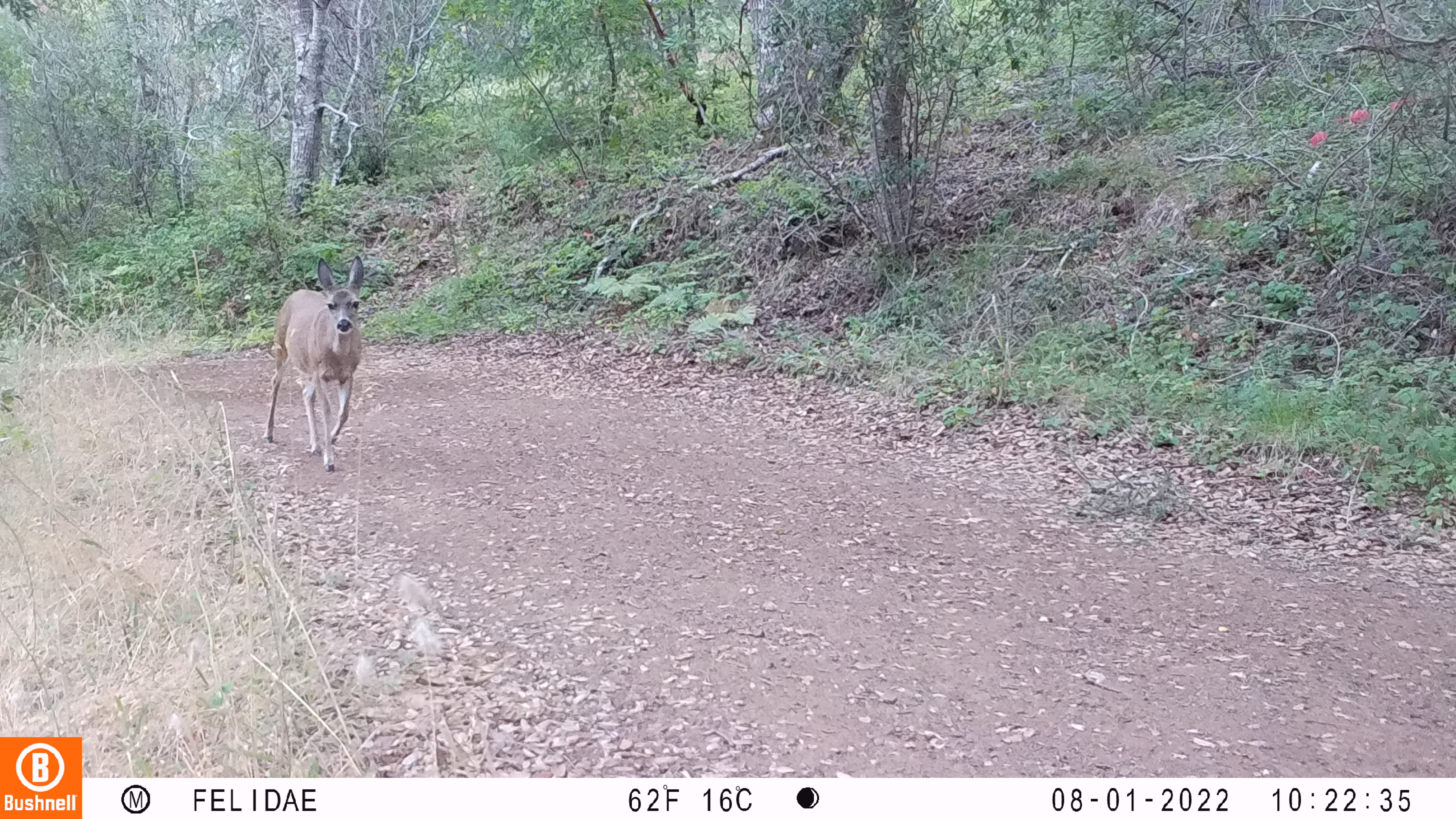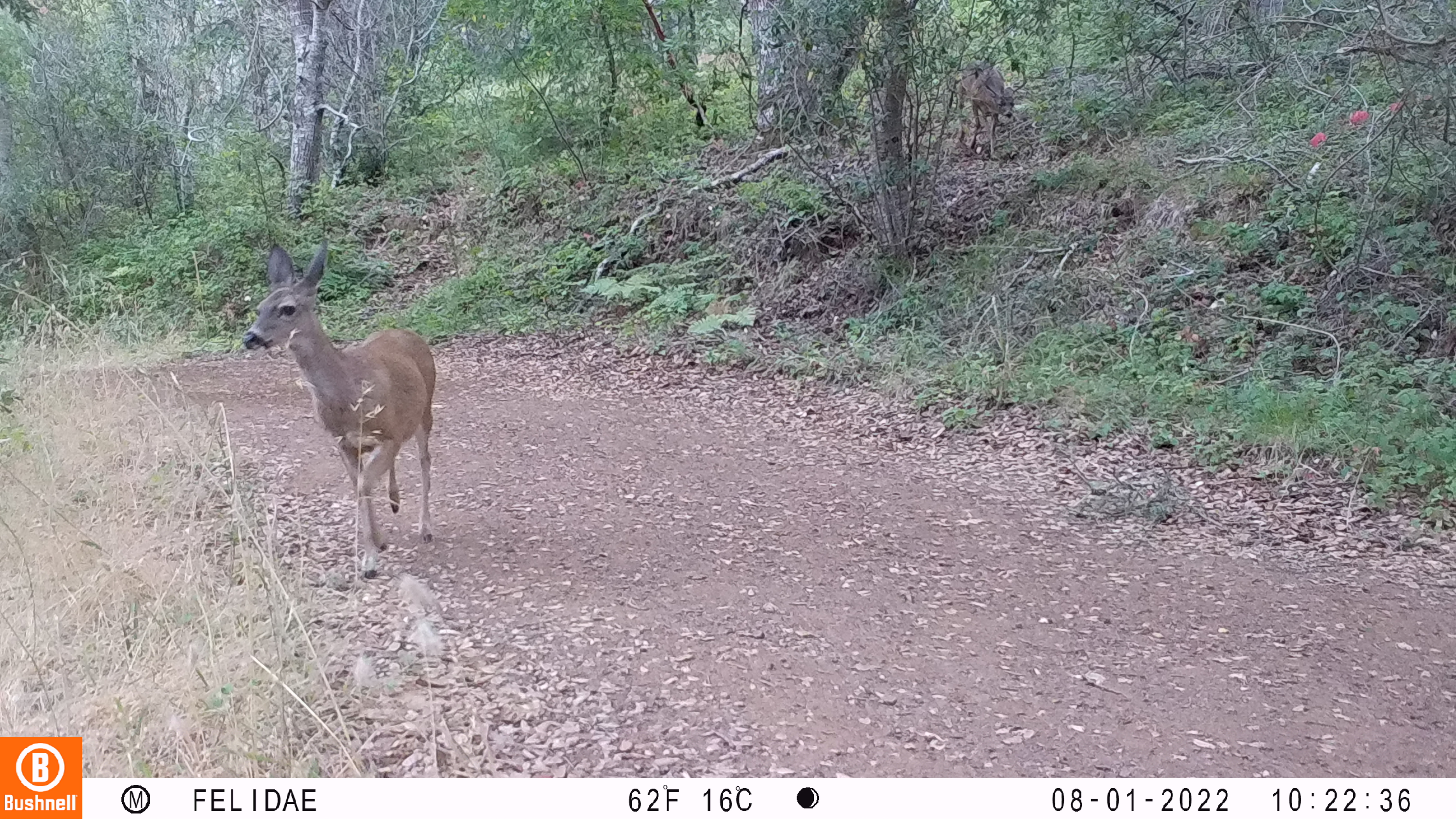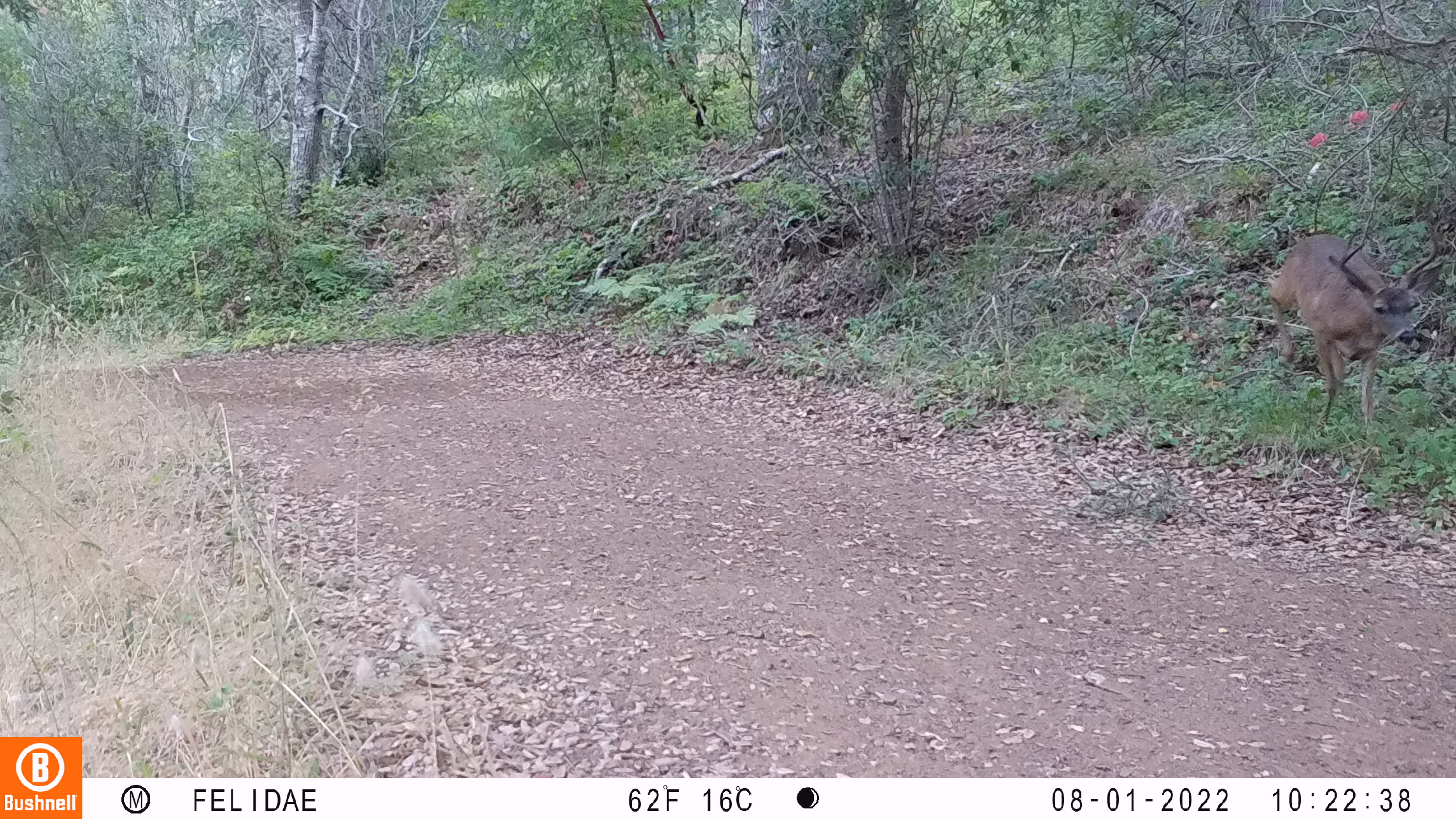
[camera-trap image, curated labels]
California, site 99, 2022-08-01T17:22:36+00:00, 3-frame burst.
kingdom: Animalia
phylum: Chordata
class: Mammalia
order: Artiodactyla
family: Cervidae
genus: Odocoileus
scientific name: Odocoileus hemionus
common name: mule deer